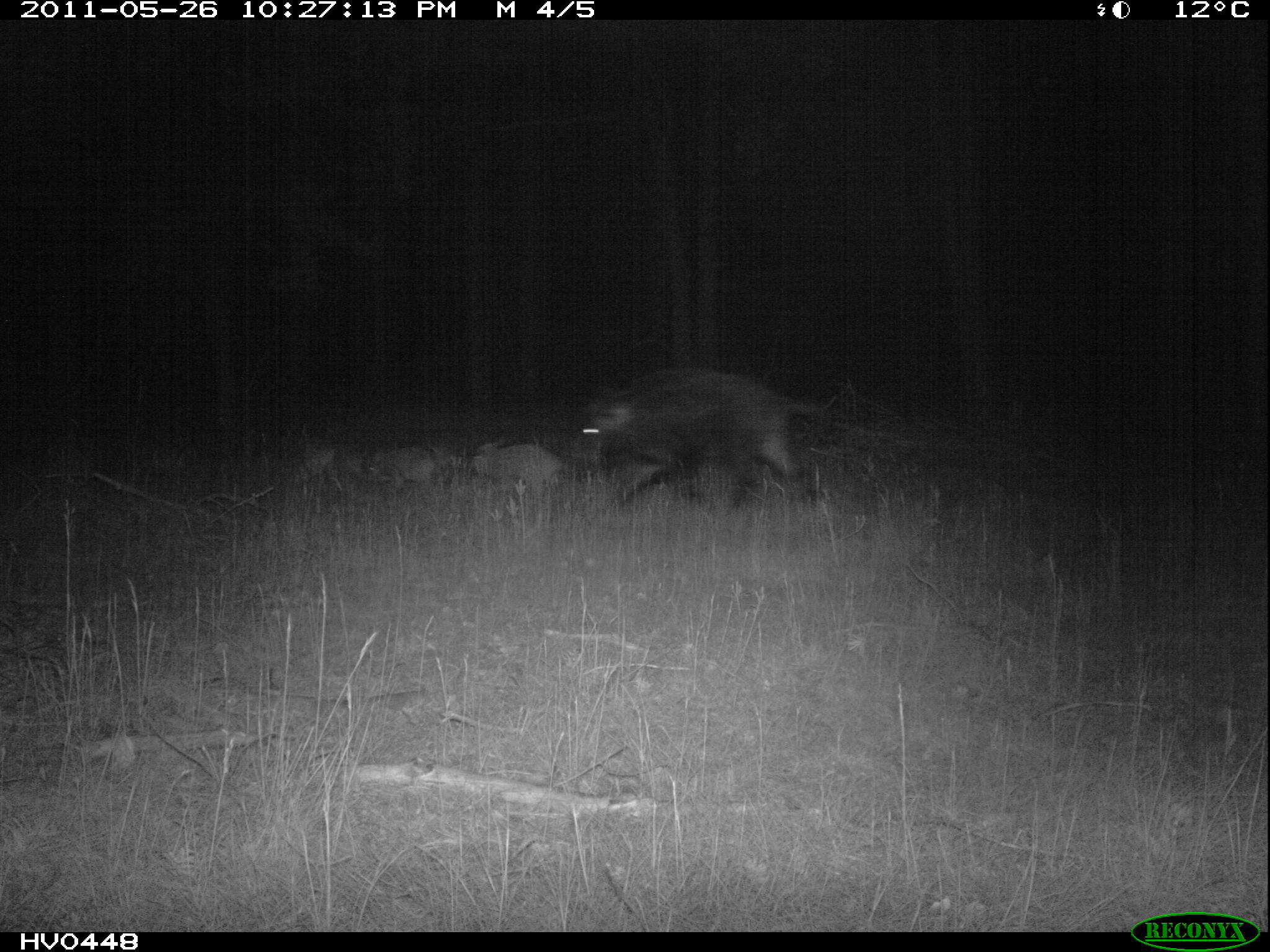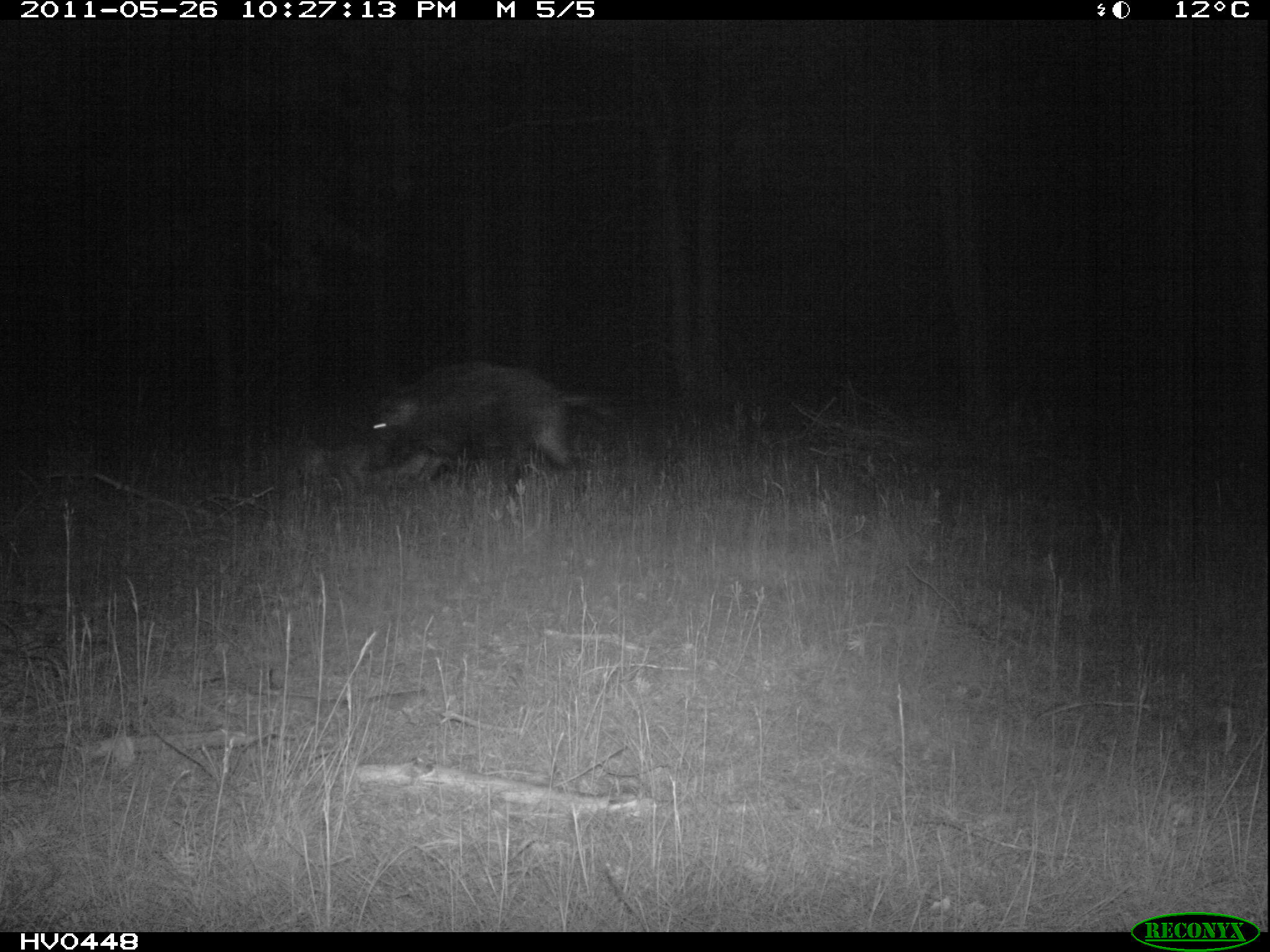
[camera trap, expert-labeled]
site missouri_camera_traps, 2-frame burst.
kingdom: Animalia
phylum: Chordata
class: Mammalia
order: Artiodactyla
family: Suidae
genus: Sus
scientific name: Sus scrofa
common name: wild boar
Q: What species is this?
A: Wild boar (Sus scrofa).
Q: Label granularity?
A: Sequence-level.